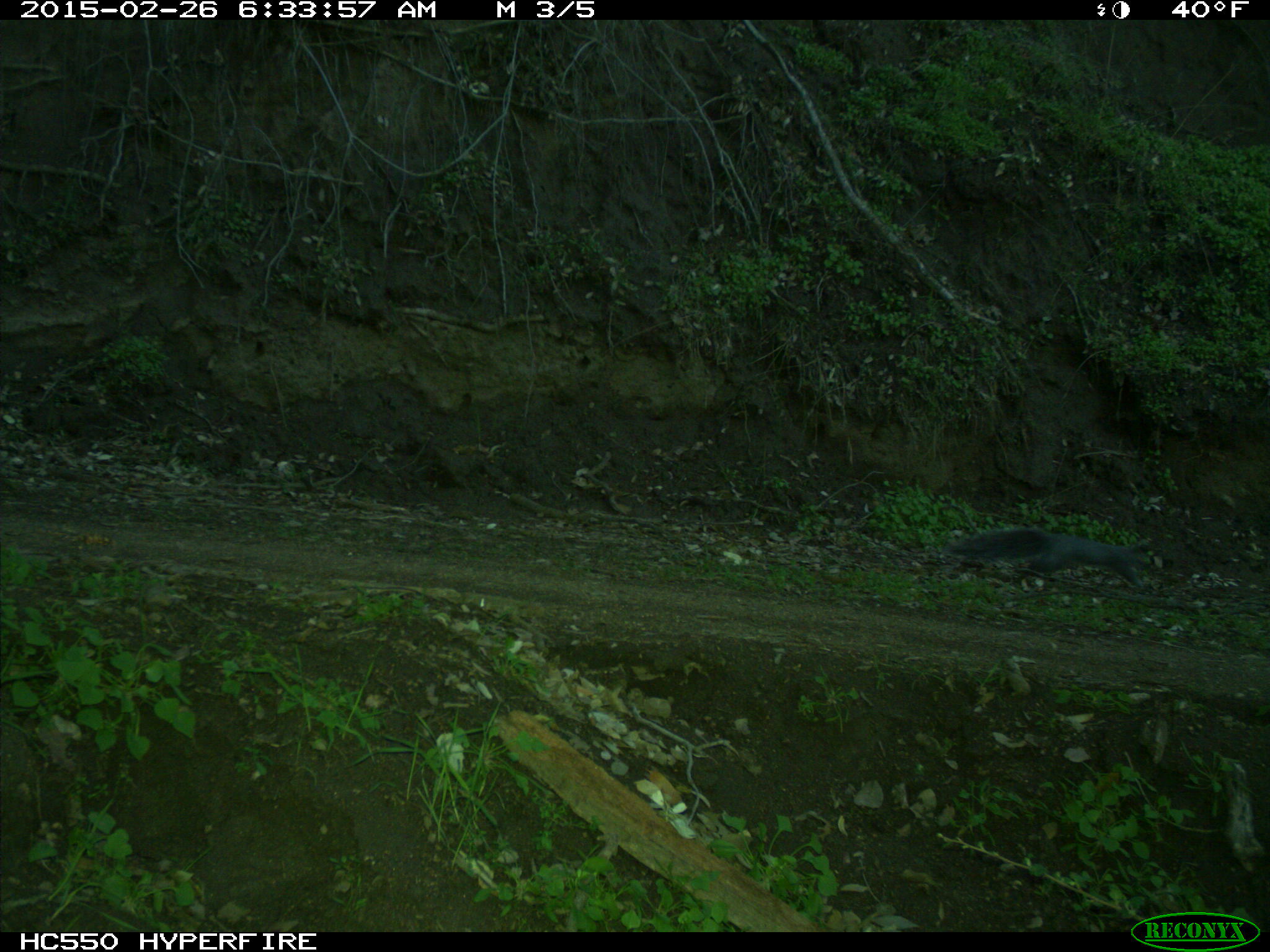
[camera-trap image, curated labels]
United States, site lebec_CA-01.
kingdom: Animalia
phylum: Chordata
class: Mammalia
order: Rodentia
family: Sciuridae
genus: Sciurus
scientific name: Sciurus carolinensis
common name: eastern gray squirrel